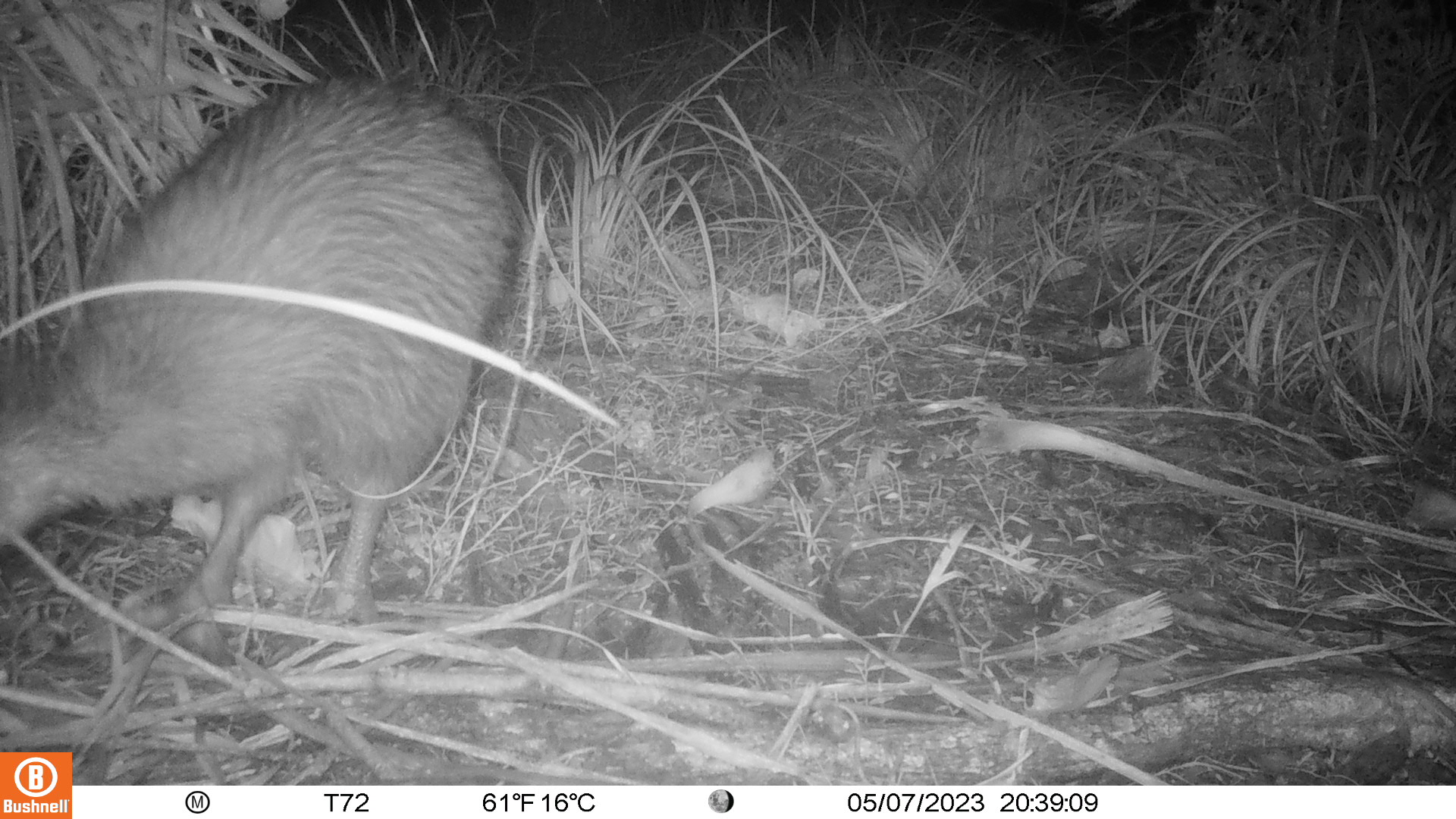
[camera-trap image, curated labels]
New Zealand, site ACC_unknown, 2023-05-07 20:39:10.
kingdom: Animalia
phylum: Chordata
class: Aves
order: Apterygiformes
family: Apterygidae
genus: Apteryx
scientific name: Apteryx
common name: kiwi